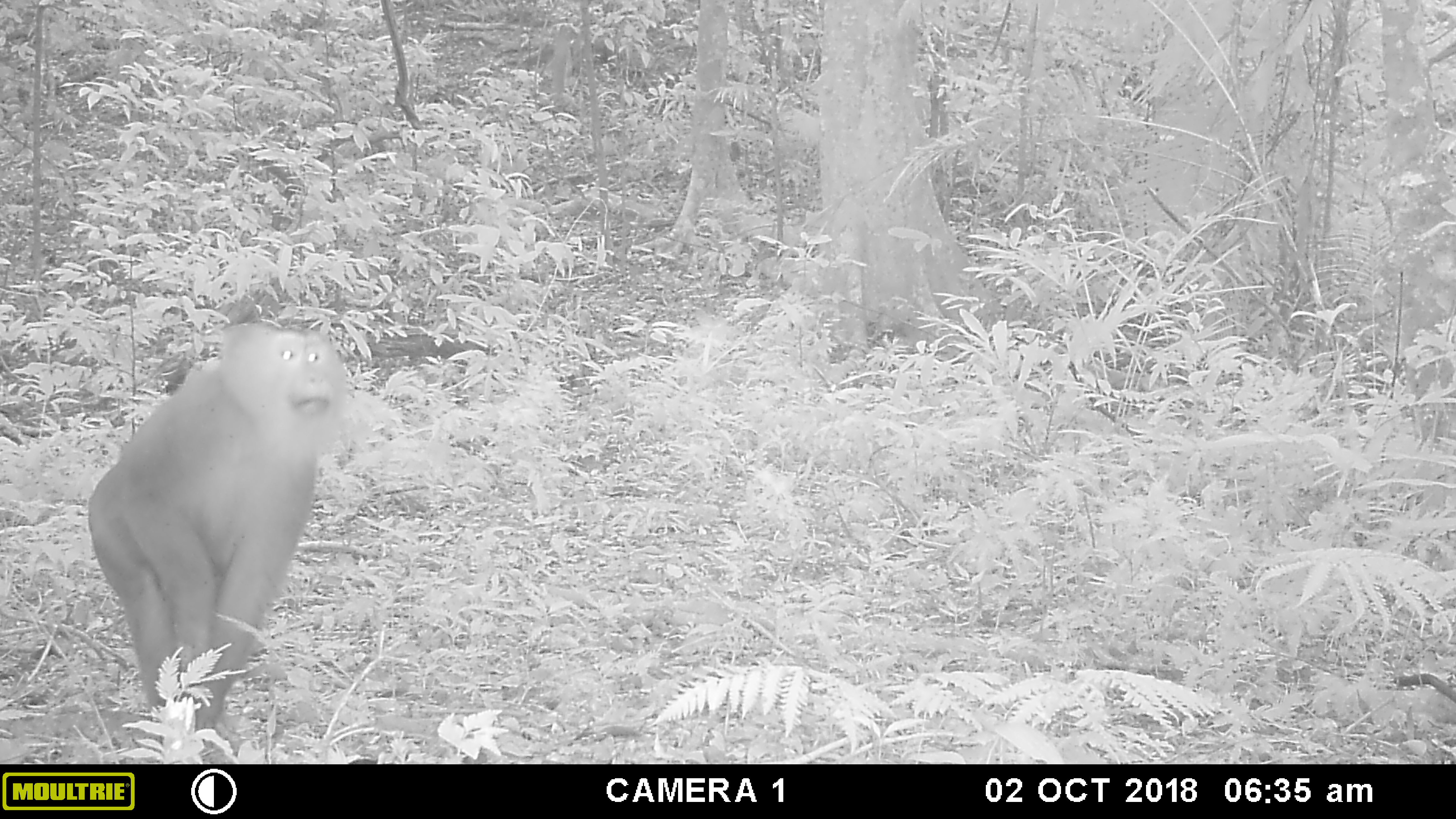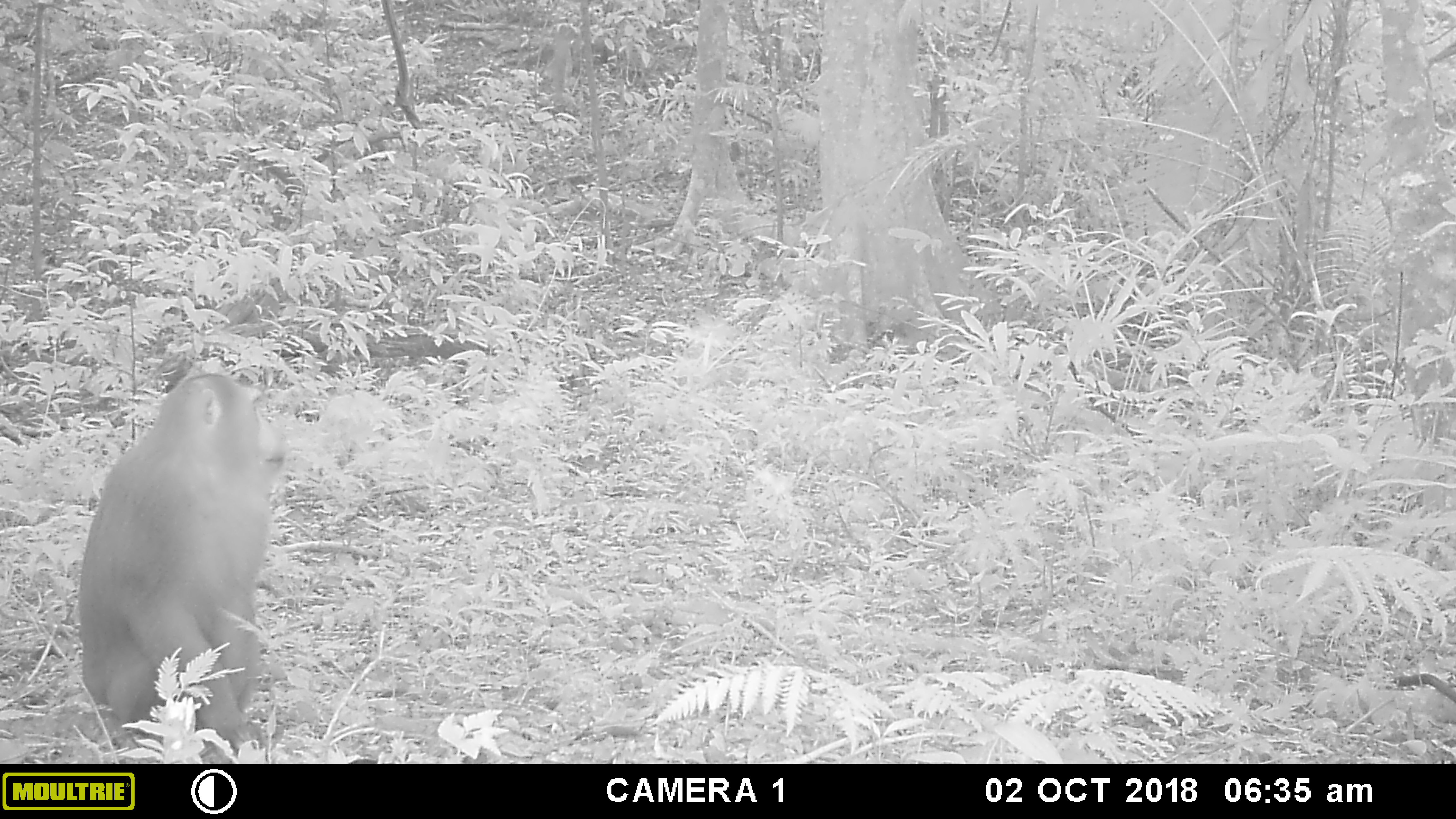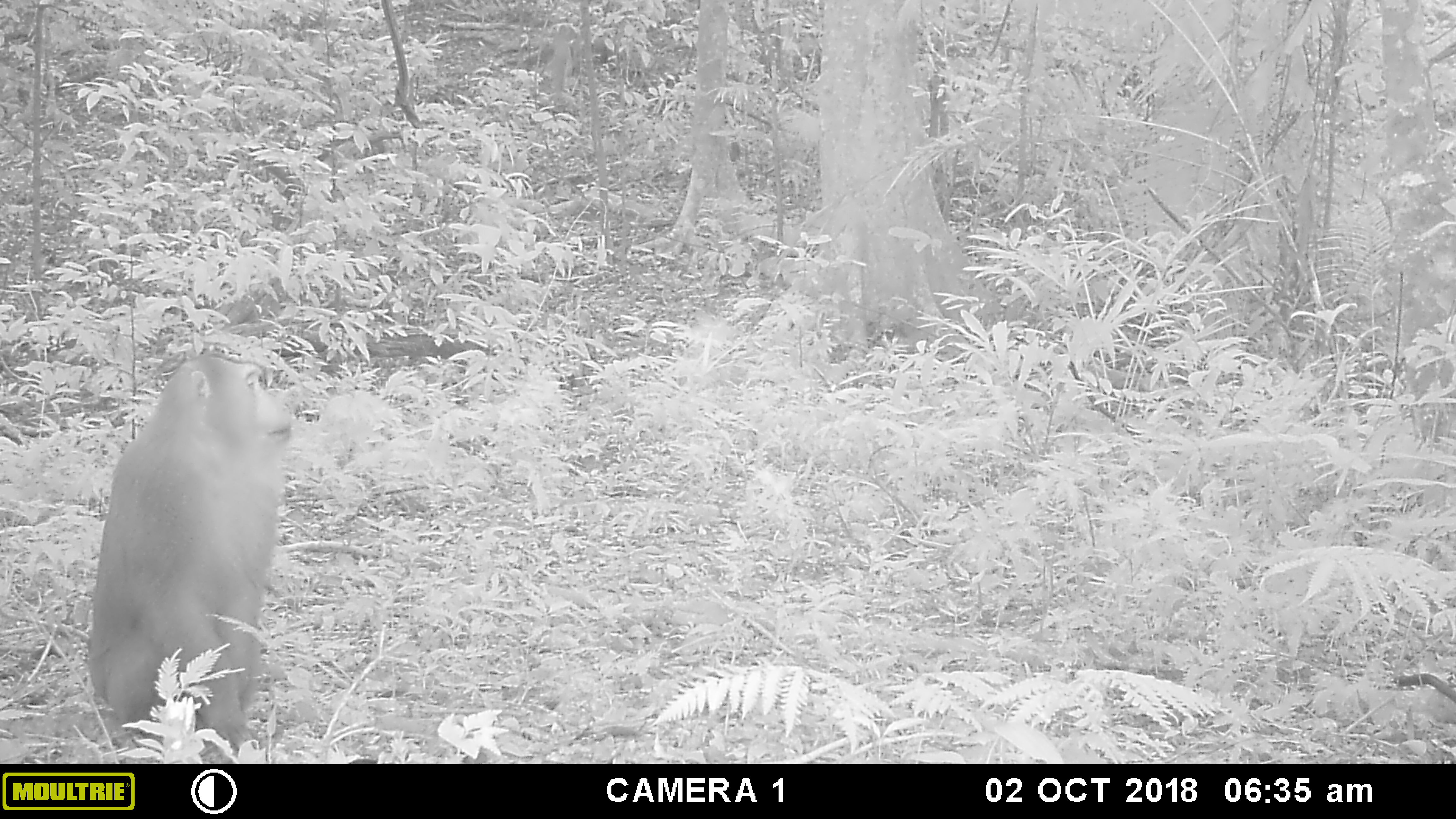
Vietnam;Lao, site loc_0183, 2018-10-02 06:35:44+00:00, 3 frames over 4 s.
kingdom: Animalia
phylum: Chordata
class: Mammalia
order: Primates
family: Cercopithecidae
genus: Macaca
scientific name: Macaca nemestrina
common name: pig-tailed macaque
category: pig tailed macaque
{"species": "pig tailed macaque (pig-tailed macaque) (Macaca nemestrina)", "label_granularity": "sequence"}